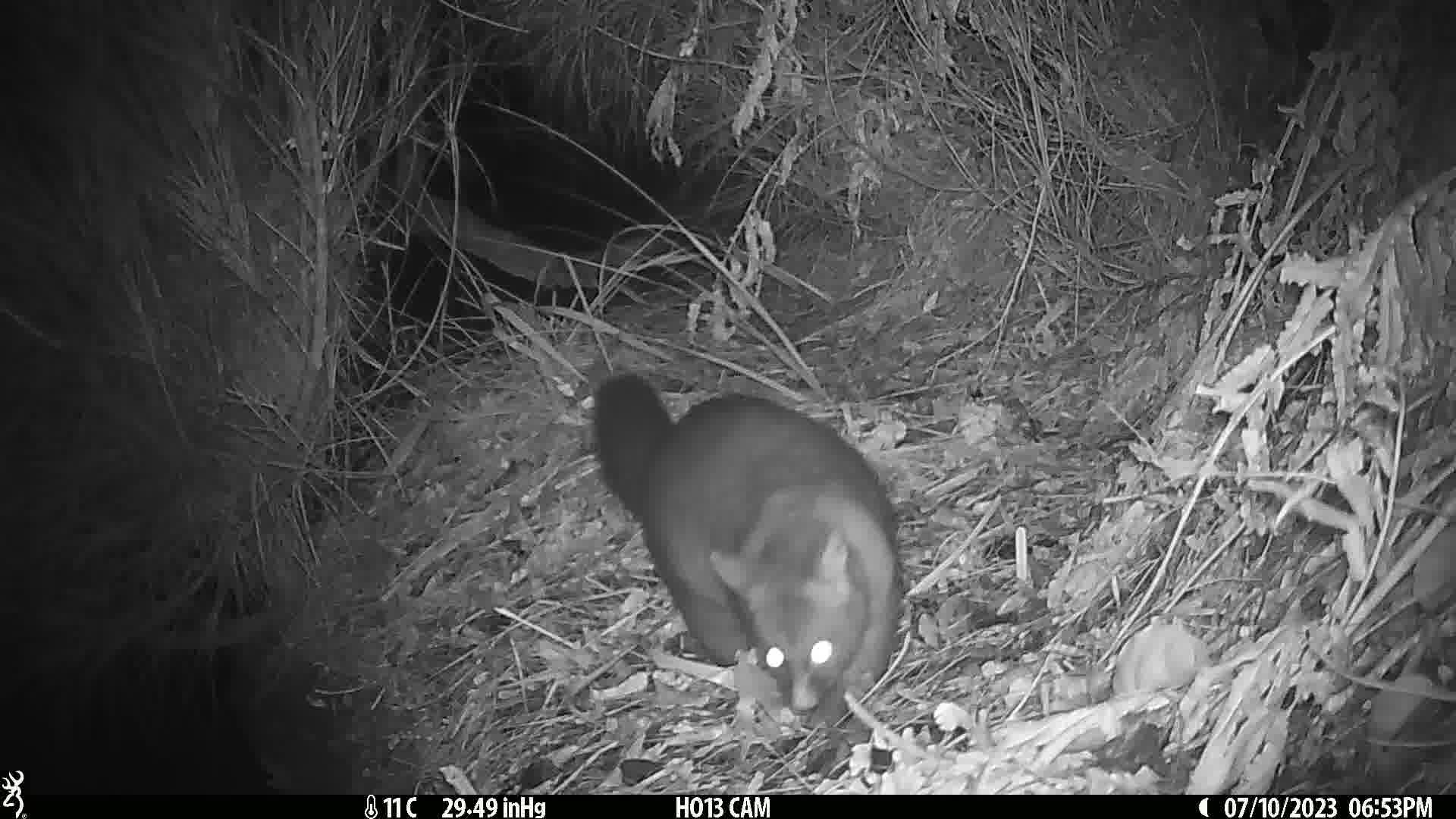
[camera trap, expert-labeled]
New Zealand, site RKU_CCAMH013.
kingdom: Animalia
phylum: Chordata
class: Mammalia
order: Diprotodontia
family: Phalangeridae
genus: Trichosurus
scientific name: Trichosurus vulpecula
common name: common brushtail possum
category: possum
Possum (common brushtail possum) (Trichosurus vulpecula).